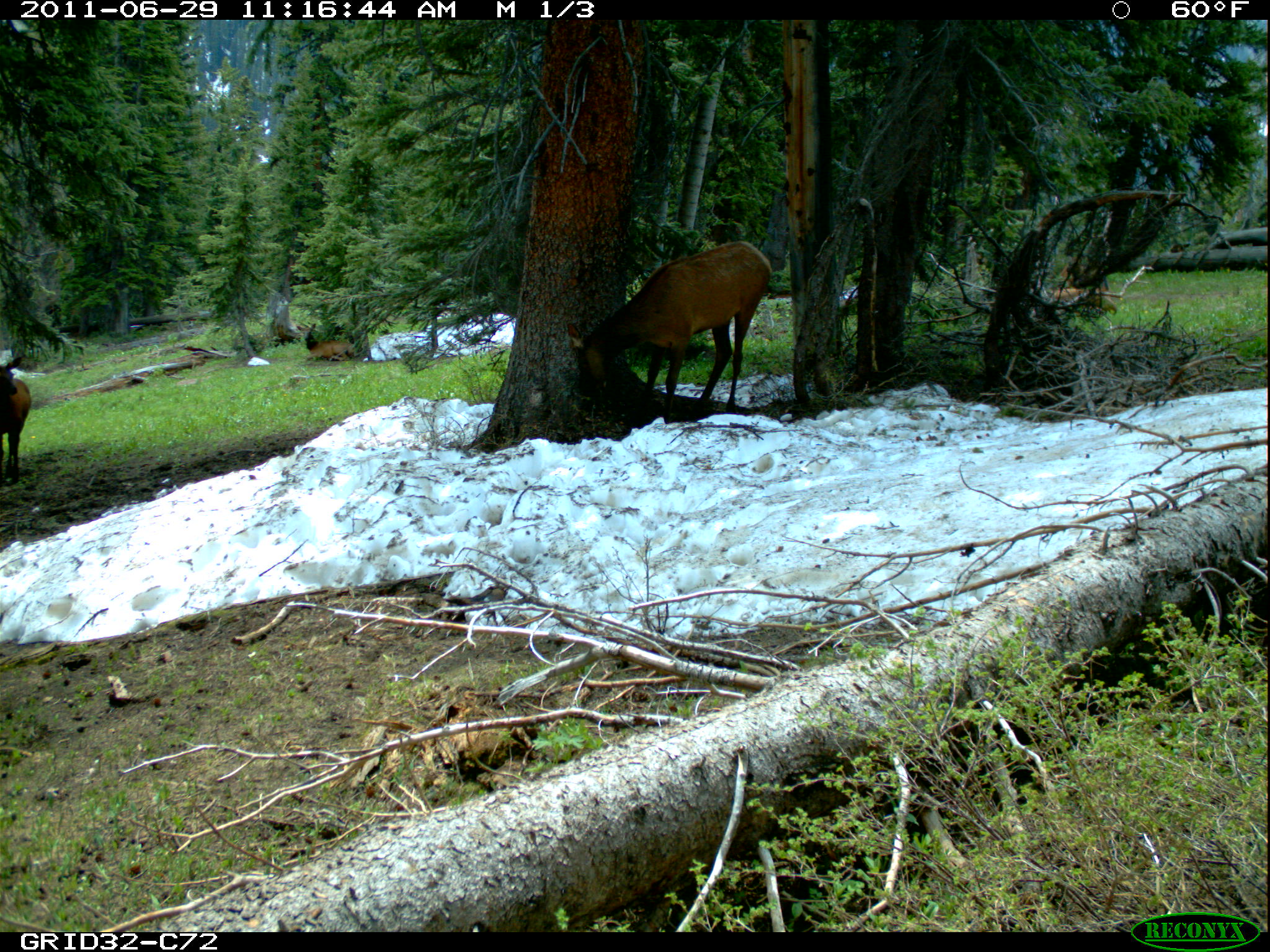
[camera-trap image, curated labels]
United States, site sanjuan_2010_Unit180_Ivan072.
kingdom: Animalia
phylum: Chordata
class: Mammalia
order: Artiodactyla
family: Cervidae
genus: Cervus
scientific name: Cervus elaphus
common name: red deer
Cervus elaphus (red deer).